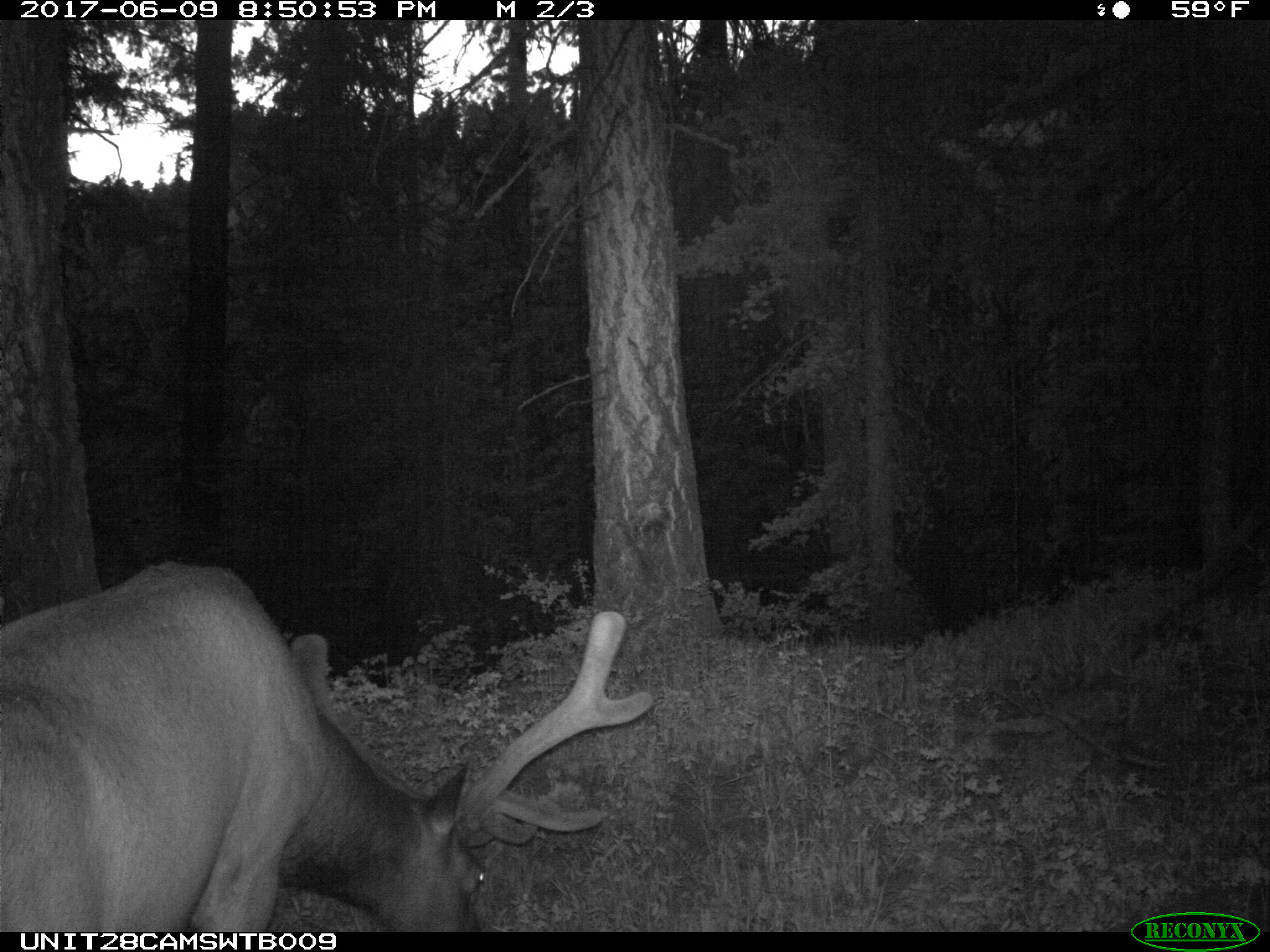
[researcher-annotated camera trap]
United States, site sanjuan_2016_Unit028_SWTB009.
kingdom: Animalia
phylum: Chordata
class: Mammalia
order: Artiodactyla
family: Cervidae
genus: Cervus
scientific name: Cervus elaphus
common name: red deer